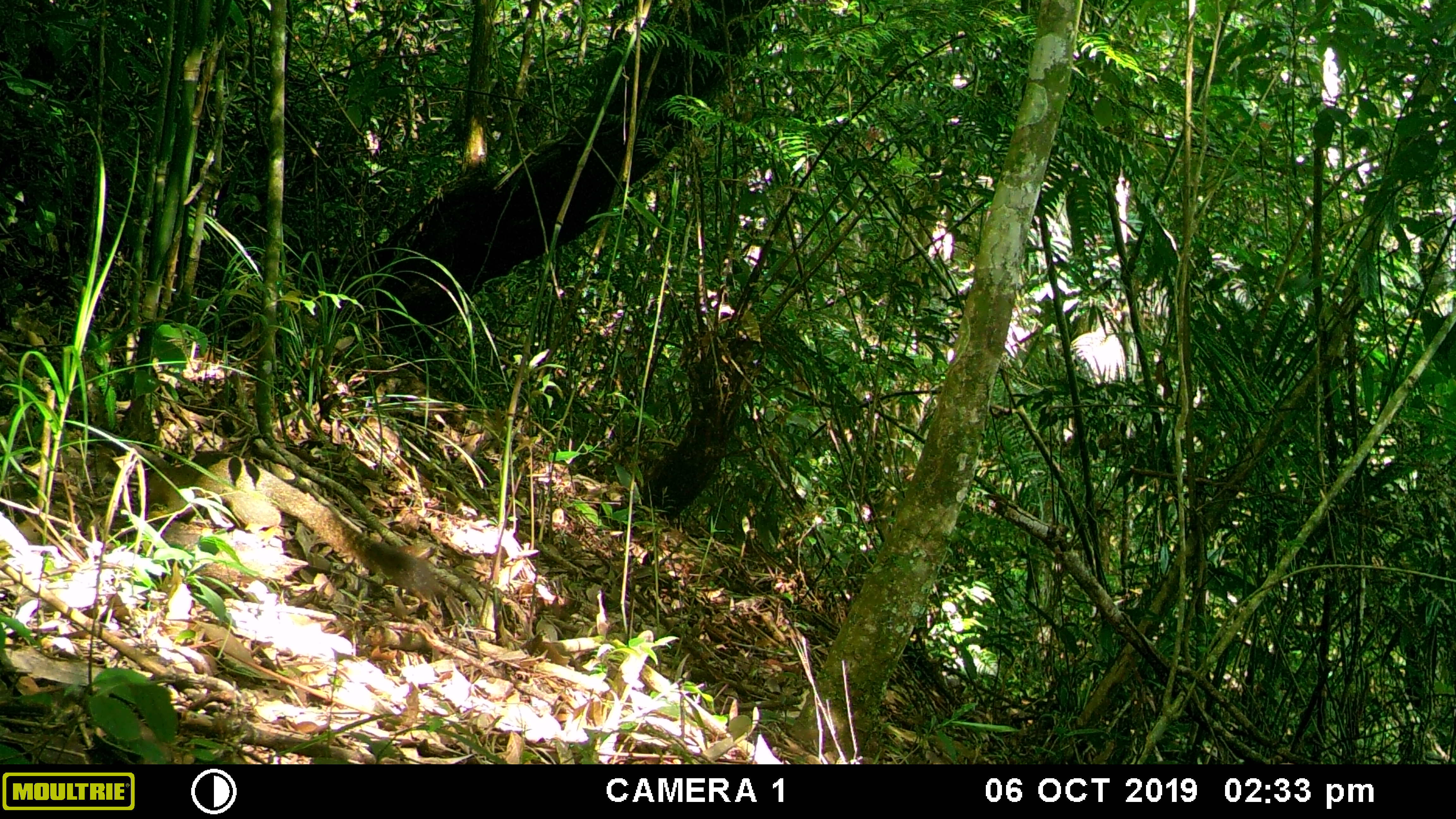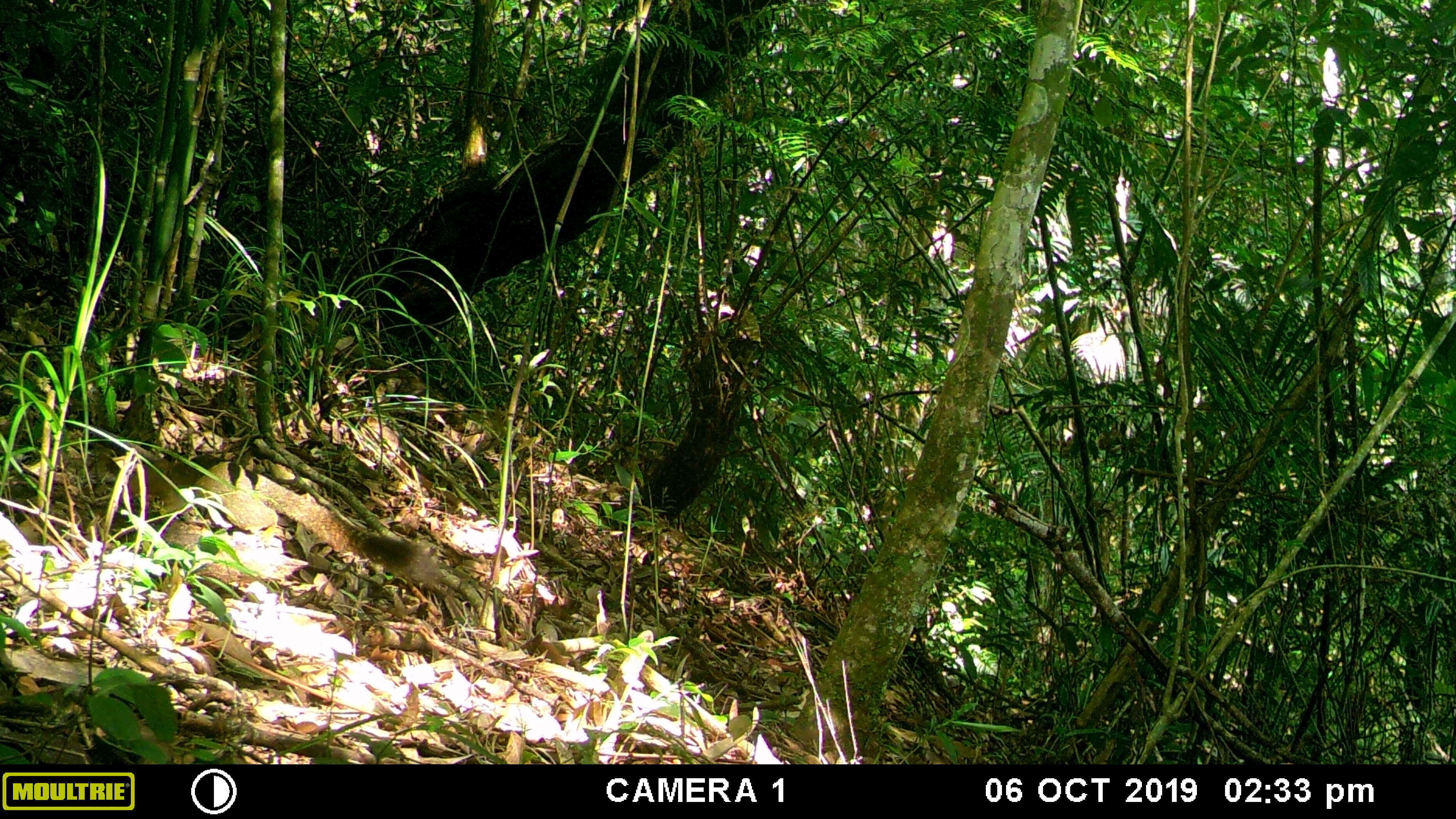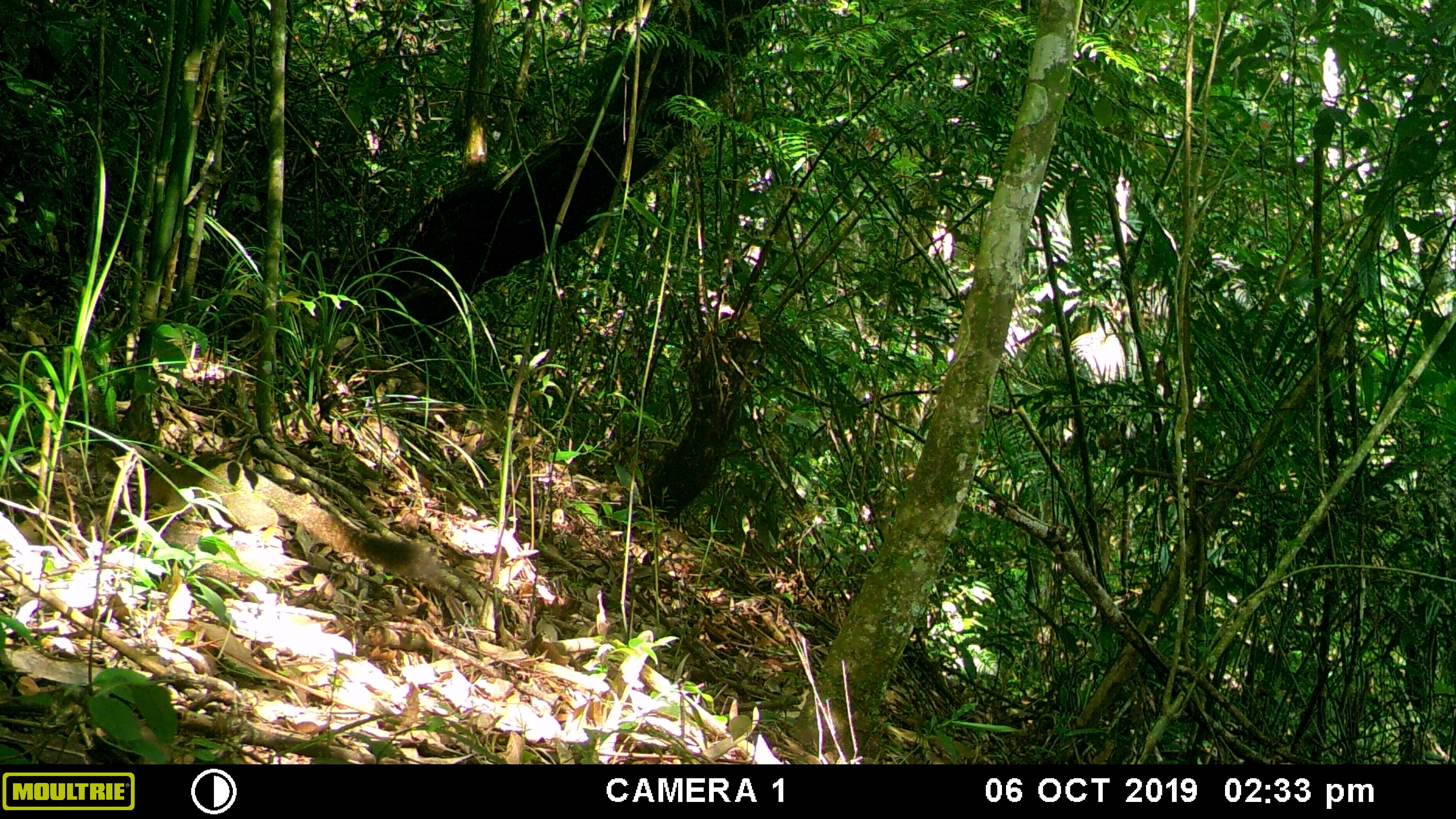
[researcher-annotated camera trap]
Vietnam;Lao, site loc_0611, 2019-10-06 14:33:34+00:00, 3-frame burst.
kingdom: Animalia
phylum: Chordata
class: Mammalia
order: Rodentia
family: Sciuridae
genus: Callosciurus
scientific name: Callosciurus erythraeus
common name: pallas's squirrel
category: pallass squirrel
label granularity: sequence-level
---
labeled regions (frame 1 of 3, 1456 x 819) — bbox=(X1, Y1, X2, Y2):
pallass squirrel: bbox=(137, 450, 440, 597)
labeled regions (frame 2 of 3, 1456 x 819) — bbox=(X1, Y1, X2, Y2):
pallass squirrel: bbox=(124, 450, 440, 587)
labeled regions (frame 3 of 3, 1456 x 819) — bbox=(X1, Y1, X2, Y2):
pallass squirrel: bbox=(136, 450, 436, 581)